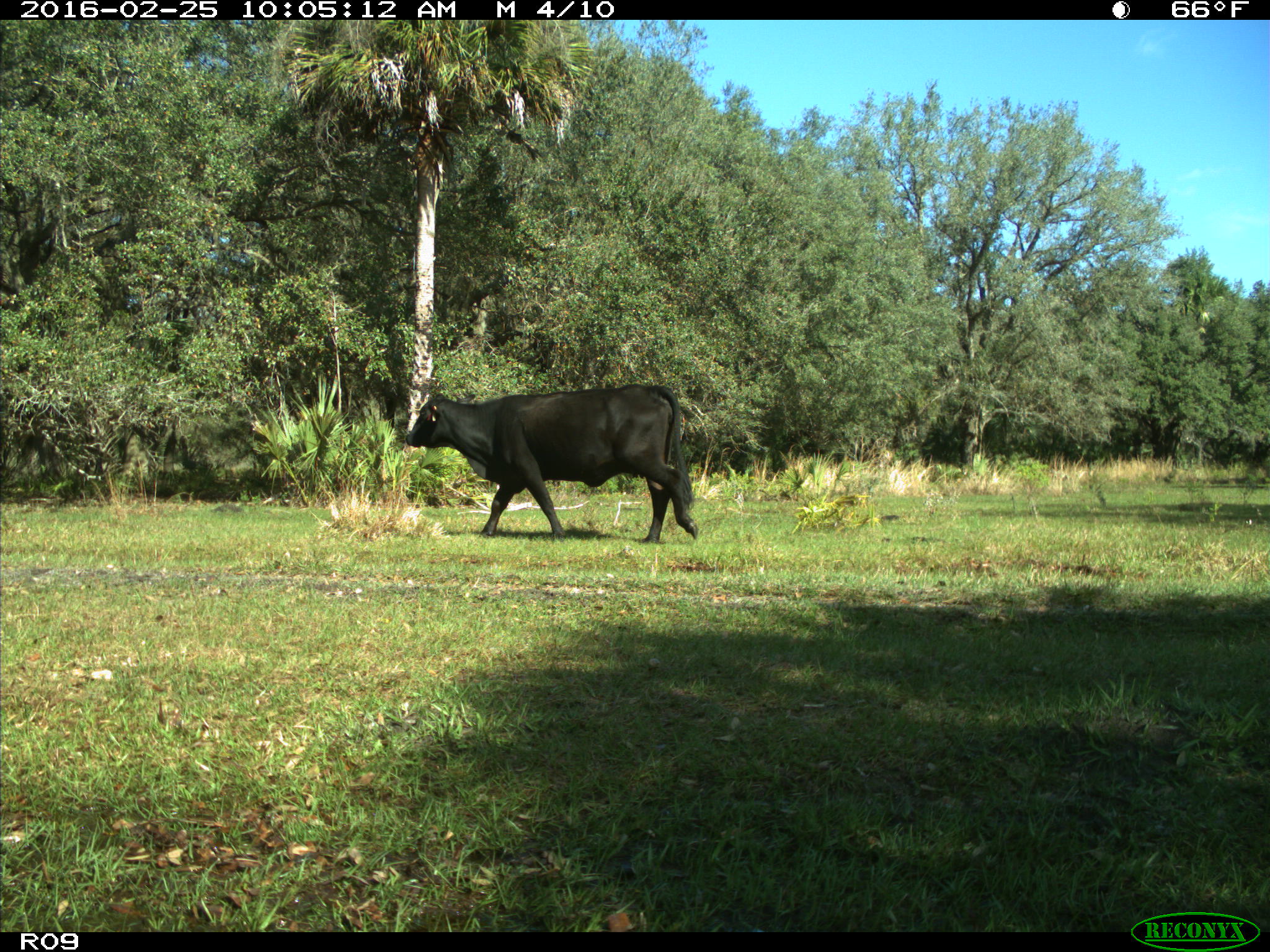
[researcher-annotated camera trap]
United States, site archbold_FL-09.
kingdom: Animalia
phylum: Chordata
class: Mammalia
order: Artiodactyla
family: Bovidae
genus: Bos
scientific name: Bos taurus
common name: domestic cow